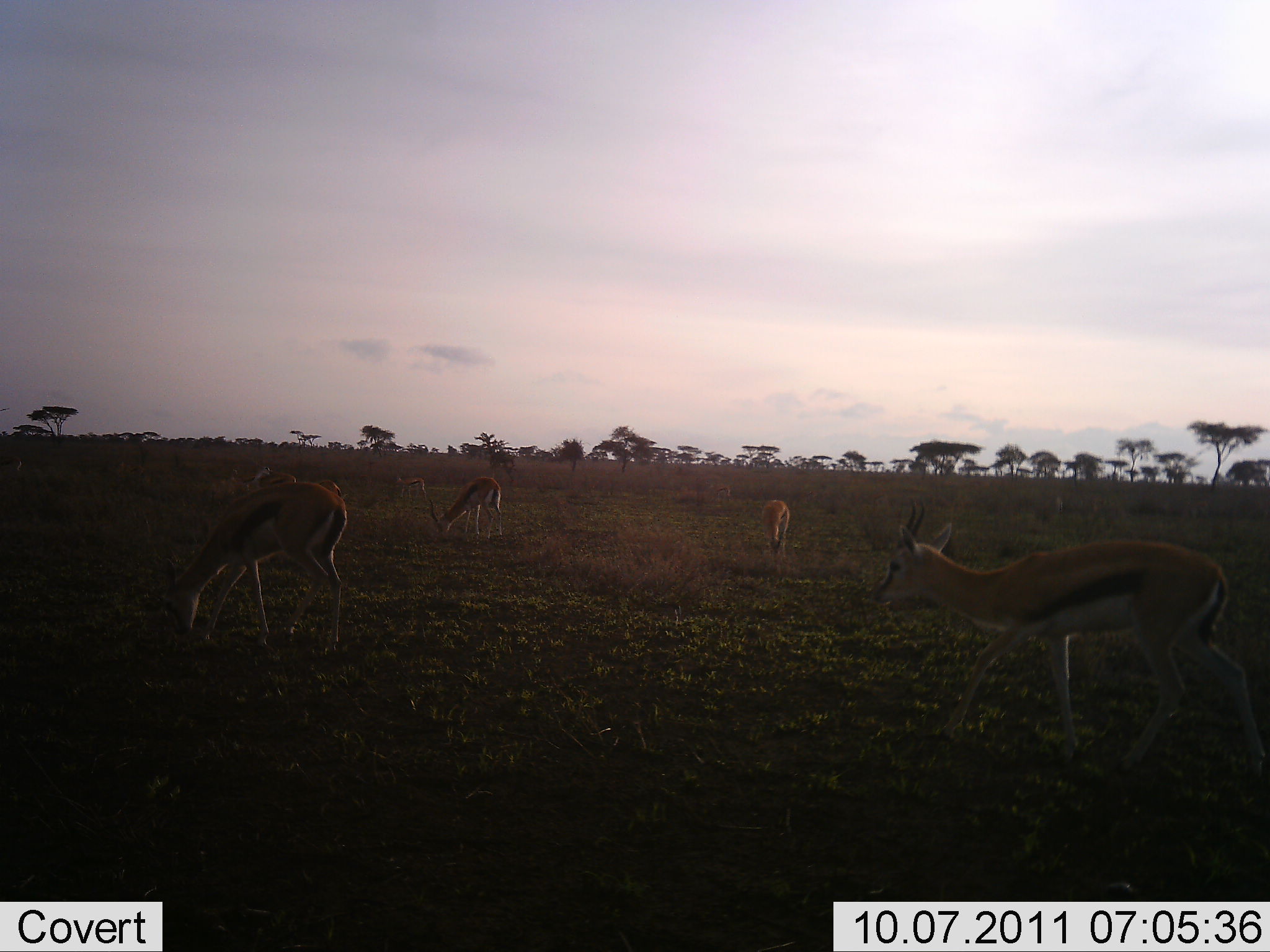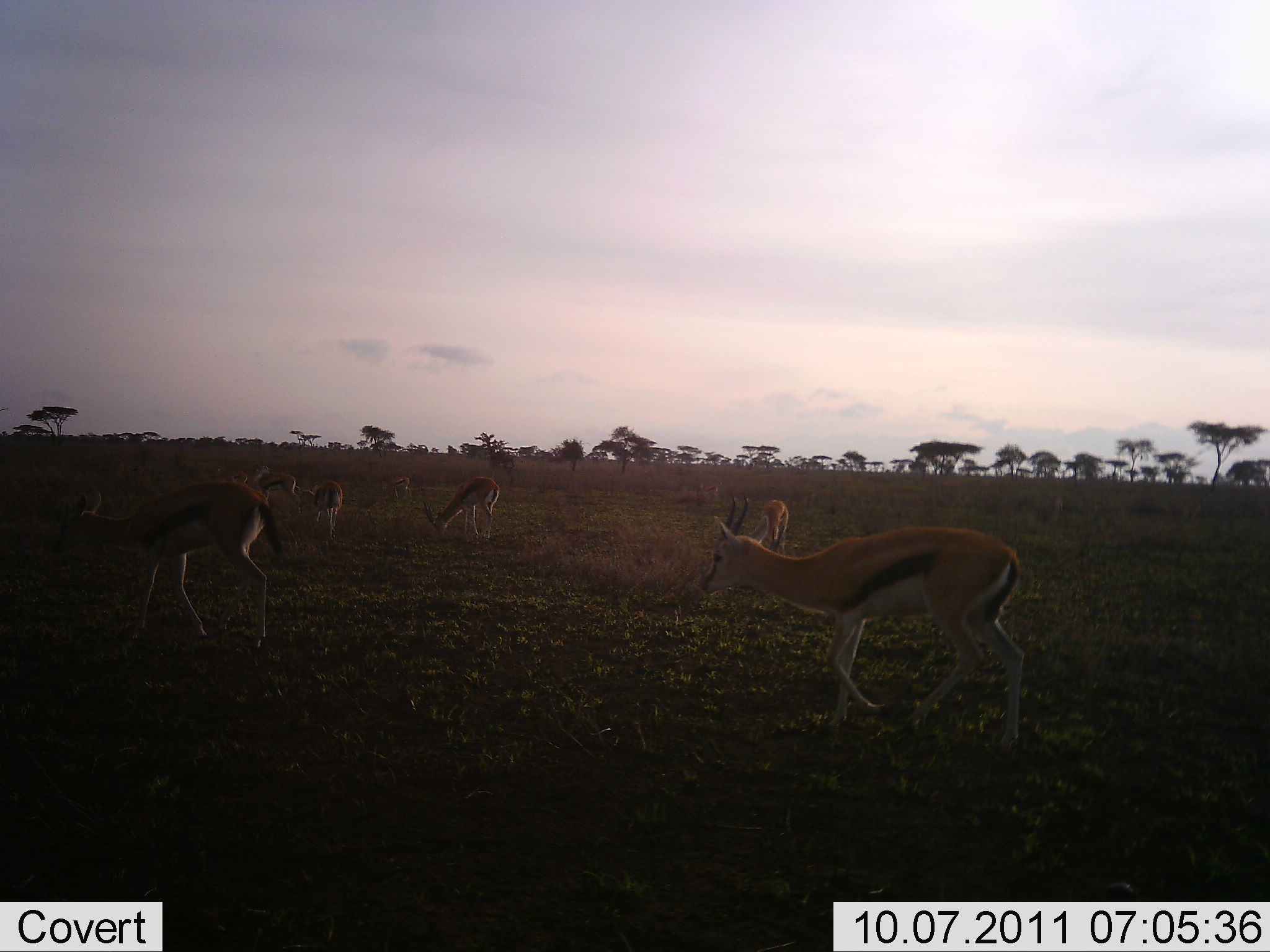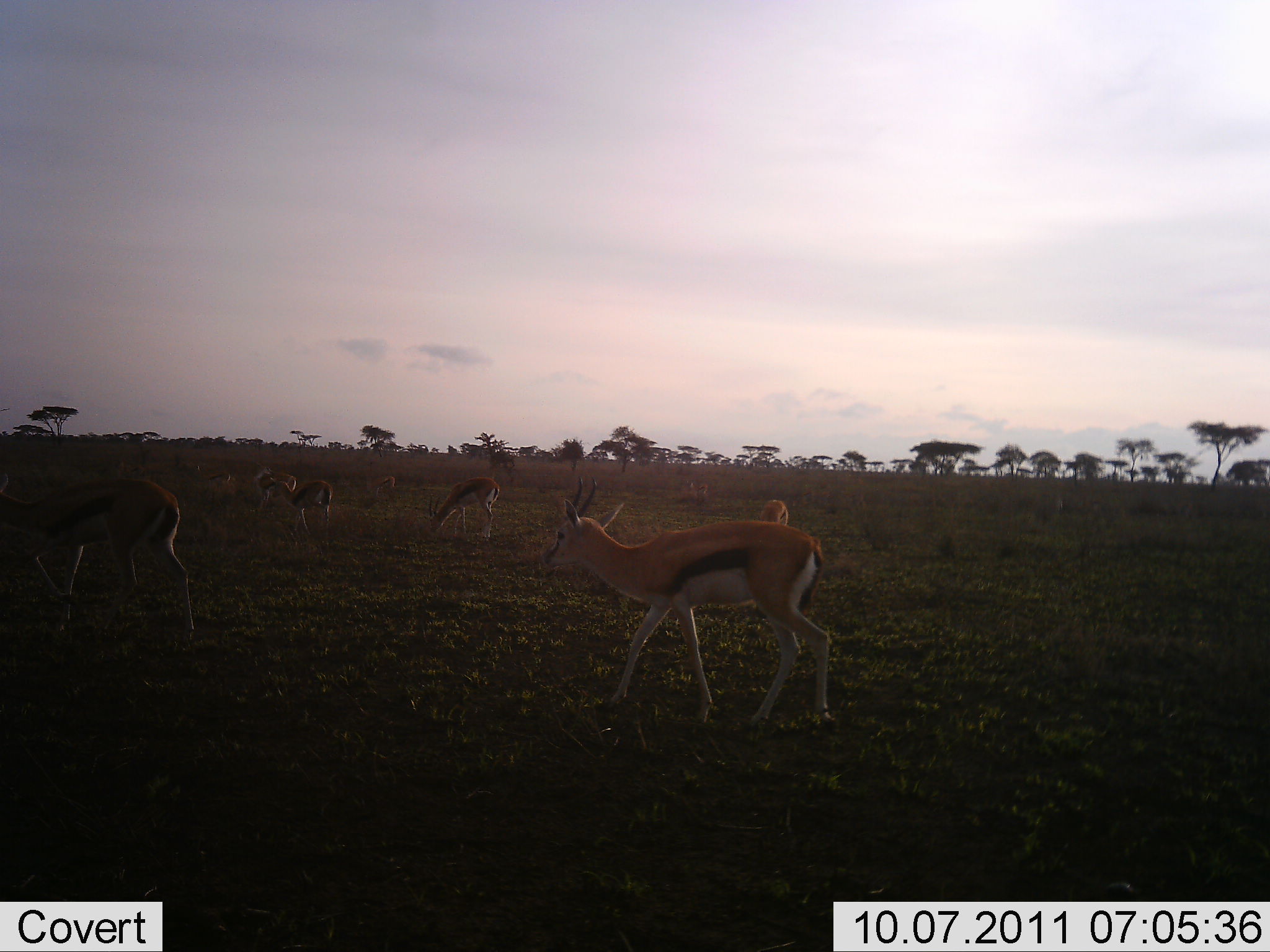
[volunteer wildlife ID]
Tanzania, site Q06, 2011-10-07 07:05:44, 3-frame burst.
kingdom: Animalia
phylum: Chordata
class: Mammalia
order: Artiodactyla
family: Bovidae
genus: Eudorcas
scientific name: Eudorcas thomsonii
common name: thomson's gazelle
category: gazellethomsons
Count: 7.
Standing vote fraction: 15%.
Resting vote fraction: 0%.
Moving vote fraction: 69%.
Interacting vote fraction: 0%.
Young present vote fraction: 8%.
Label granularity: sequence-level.